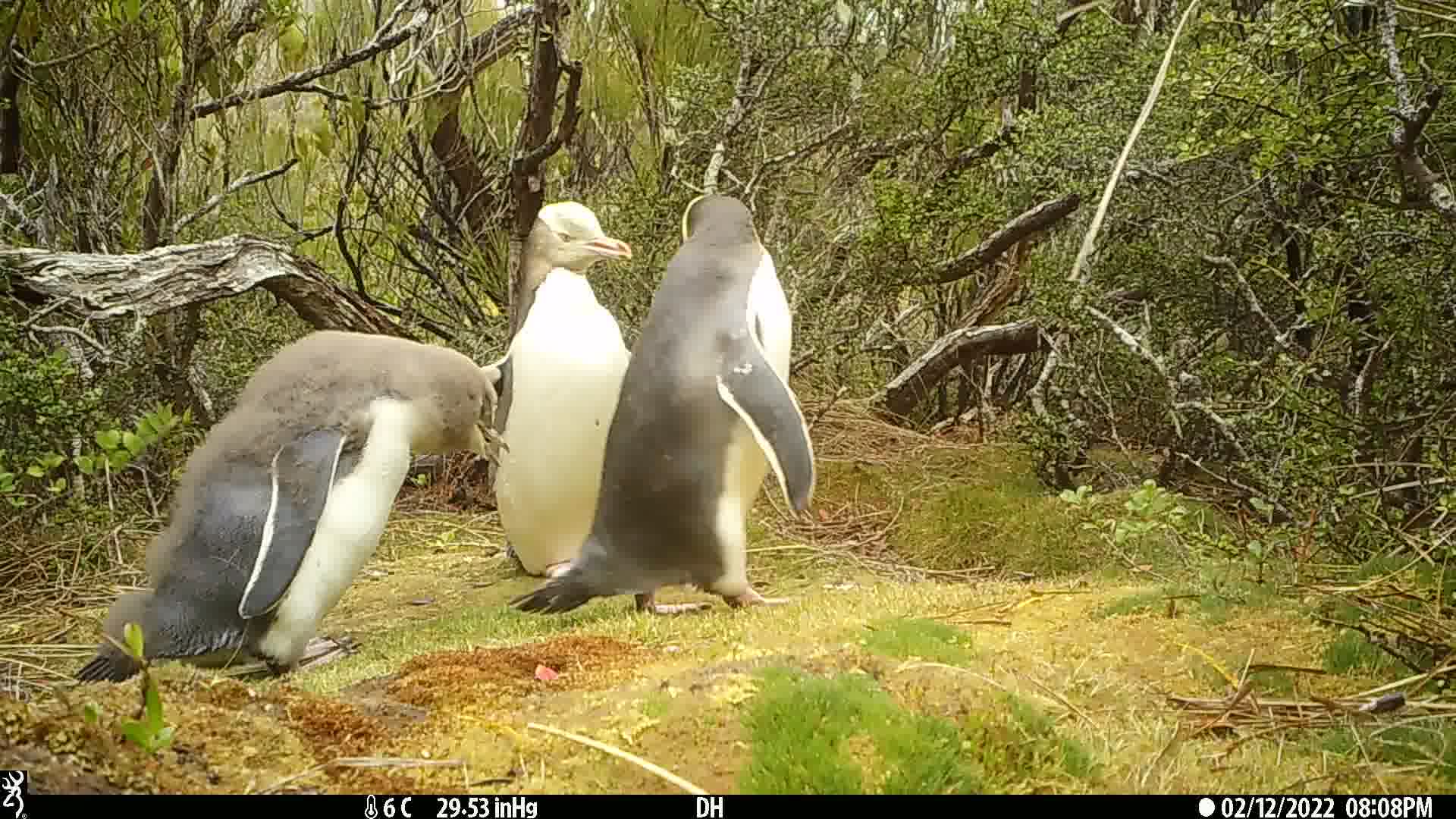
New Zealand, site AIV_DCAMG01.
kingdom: Animalia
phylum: Chordata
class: Aves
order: Sphenisciformes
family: Spheniscidae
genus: Megadyptes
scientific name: Megadyptes antipodes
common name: yellow-eyed penguin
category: yellow eyed penguin